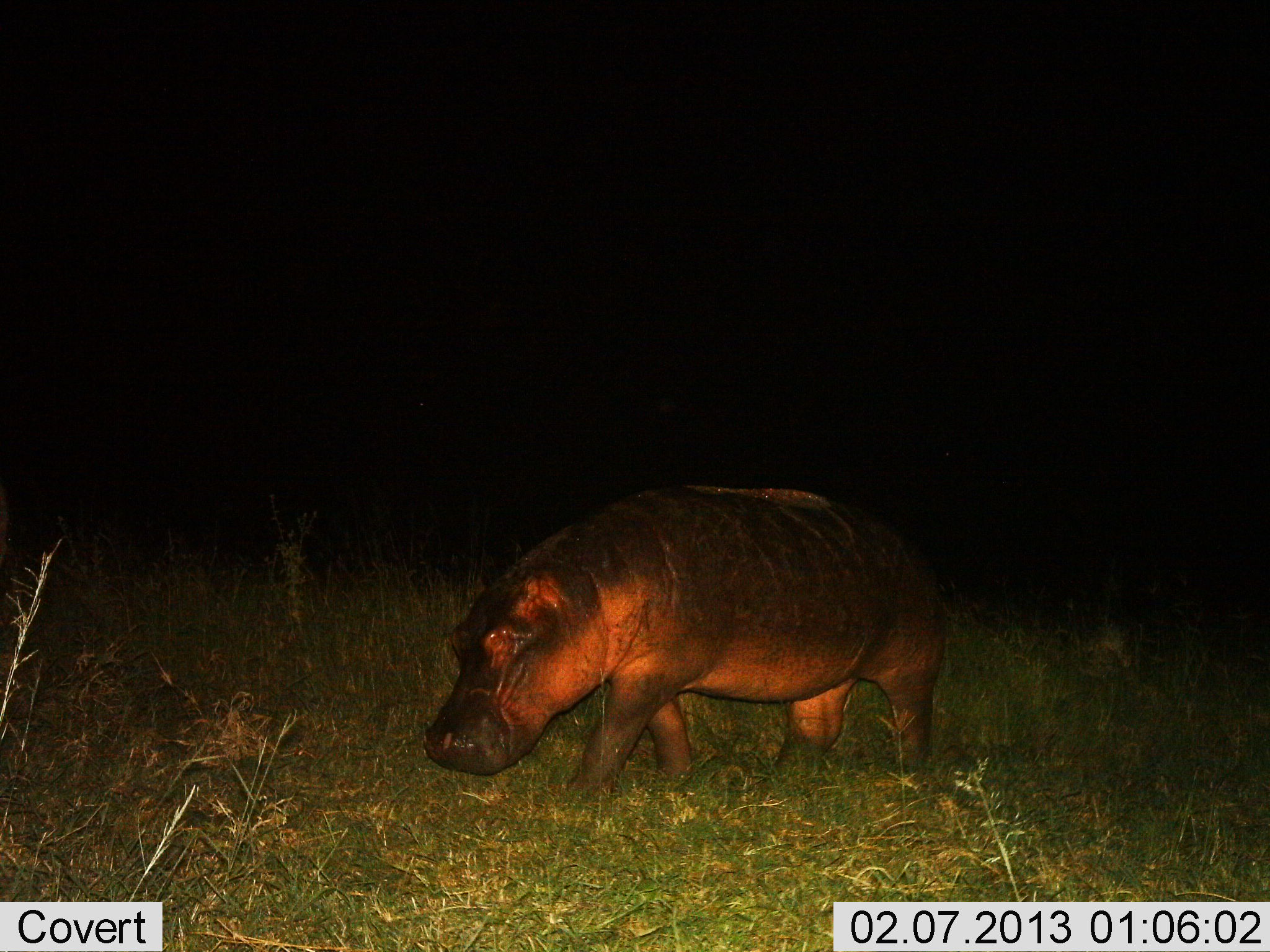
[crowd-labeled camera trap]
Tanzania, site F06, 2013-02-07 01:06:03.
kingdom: Animalia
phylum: Chordata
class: Mammalia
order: Artiodactyla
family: Hippopotamidae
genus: Hippopotamus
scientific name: Hippopotamus amphibius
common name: hippopotamus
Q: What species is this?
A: Hippopotamus (Hippopotamus amphibius).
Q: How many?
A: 1.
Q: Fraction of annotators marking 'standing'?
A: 24%.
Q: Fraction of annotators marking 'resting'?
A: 0%.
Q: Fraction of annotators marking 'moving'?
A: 71%.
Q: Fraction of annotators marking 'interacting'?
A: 0%.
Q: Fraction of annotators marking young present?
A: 0%.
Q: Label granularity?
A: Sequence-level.